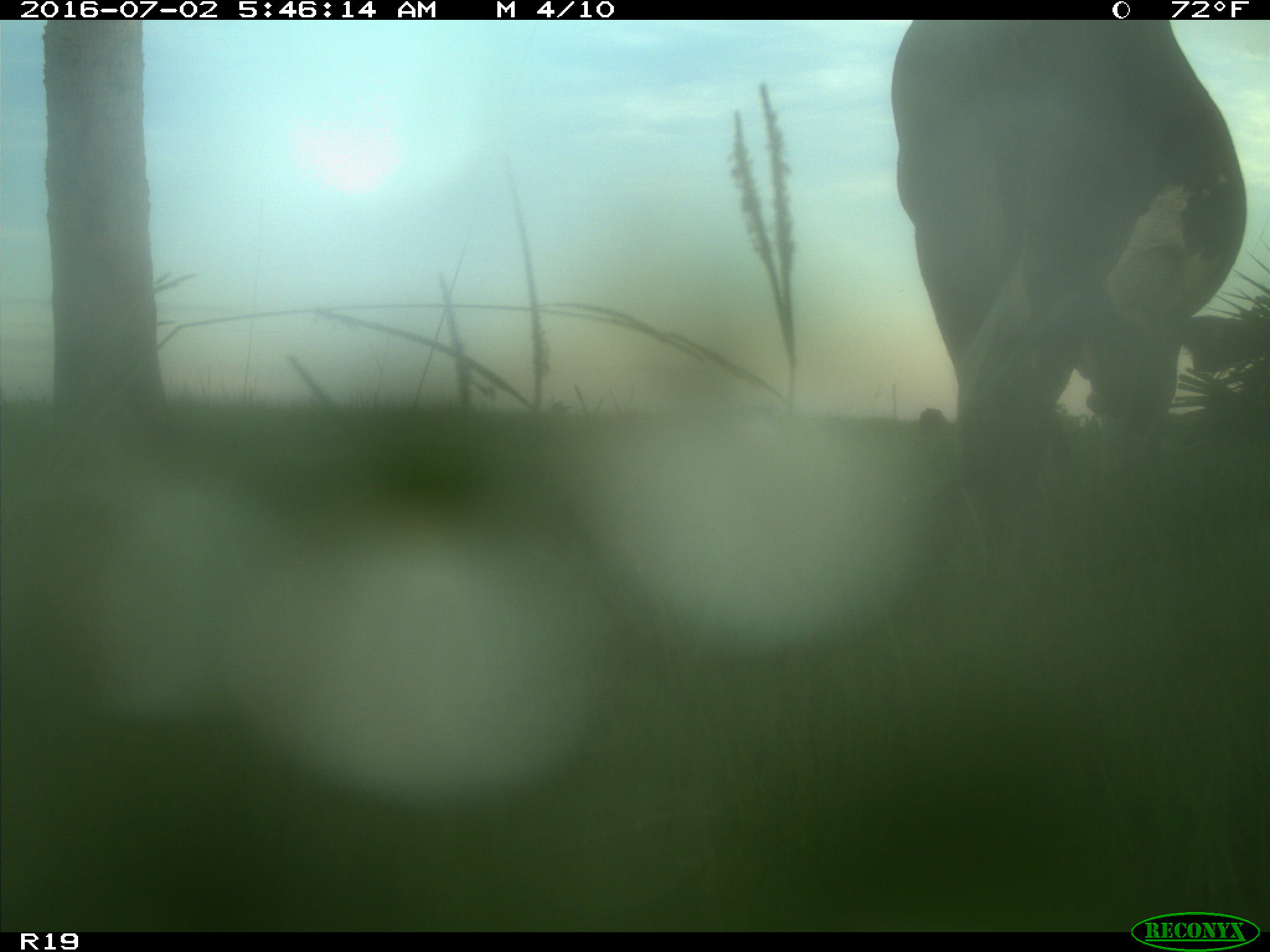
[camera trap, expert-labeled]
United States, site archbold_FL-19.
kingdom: Animalia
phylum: Chordata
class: Mammalia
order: Artiodactyla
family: Bovidae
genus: Bos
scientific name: Bos taurus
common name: domestic cow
Bos taurus (domestic cow).